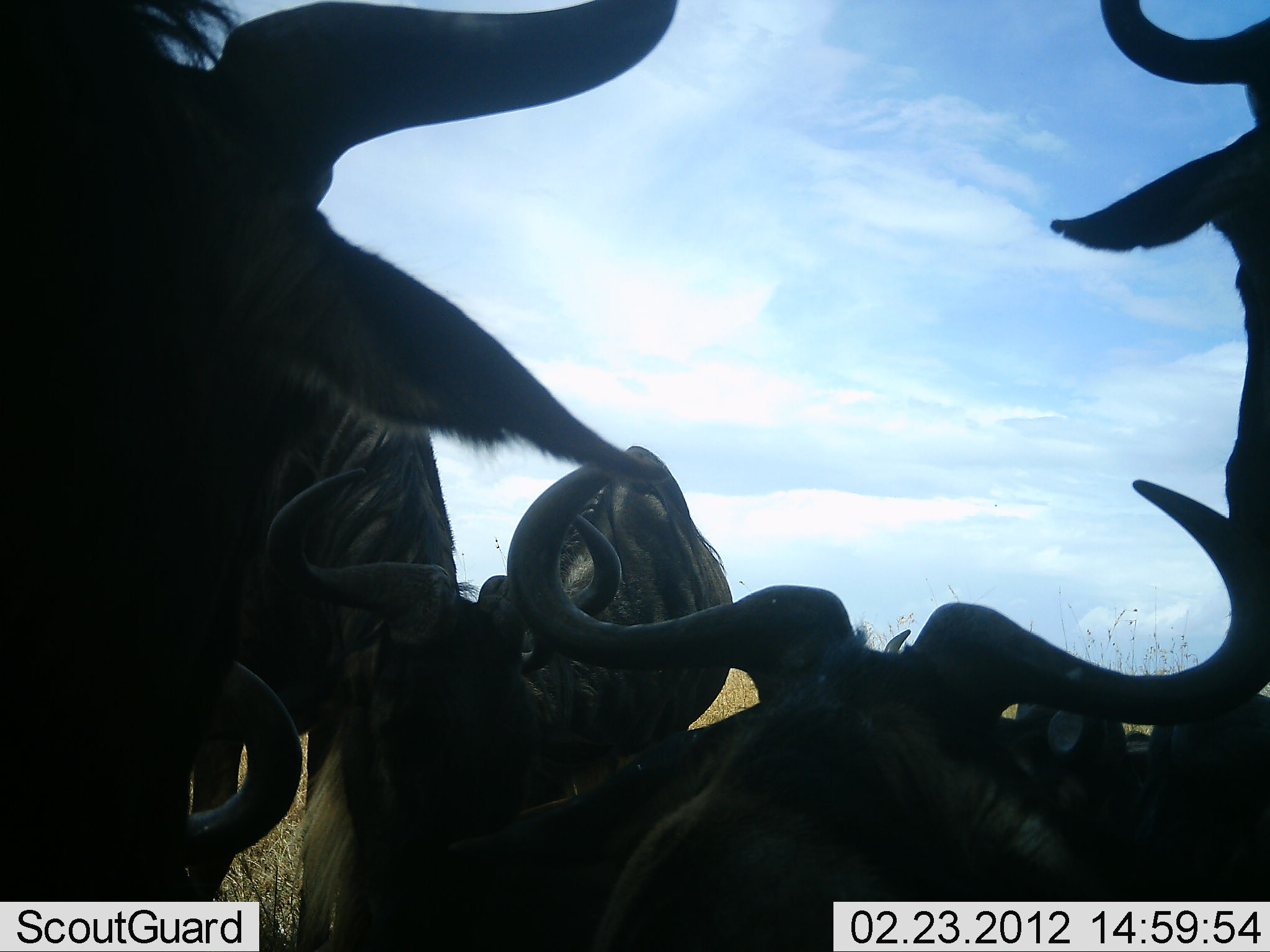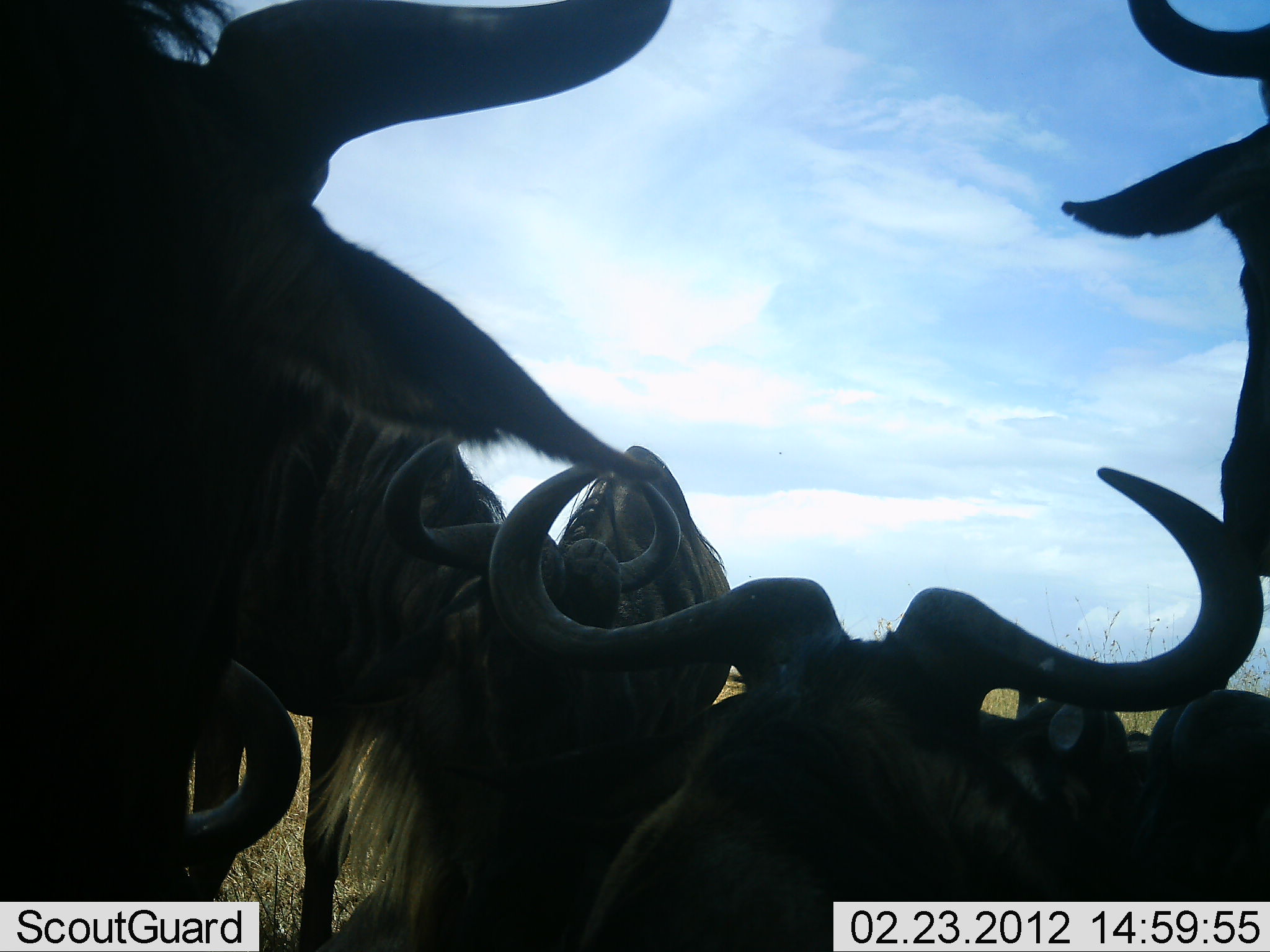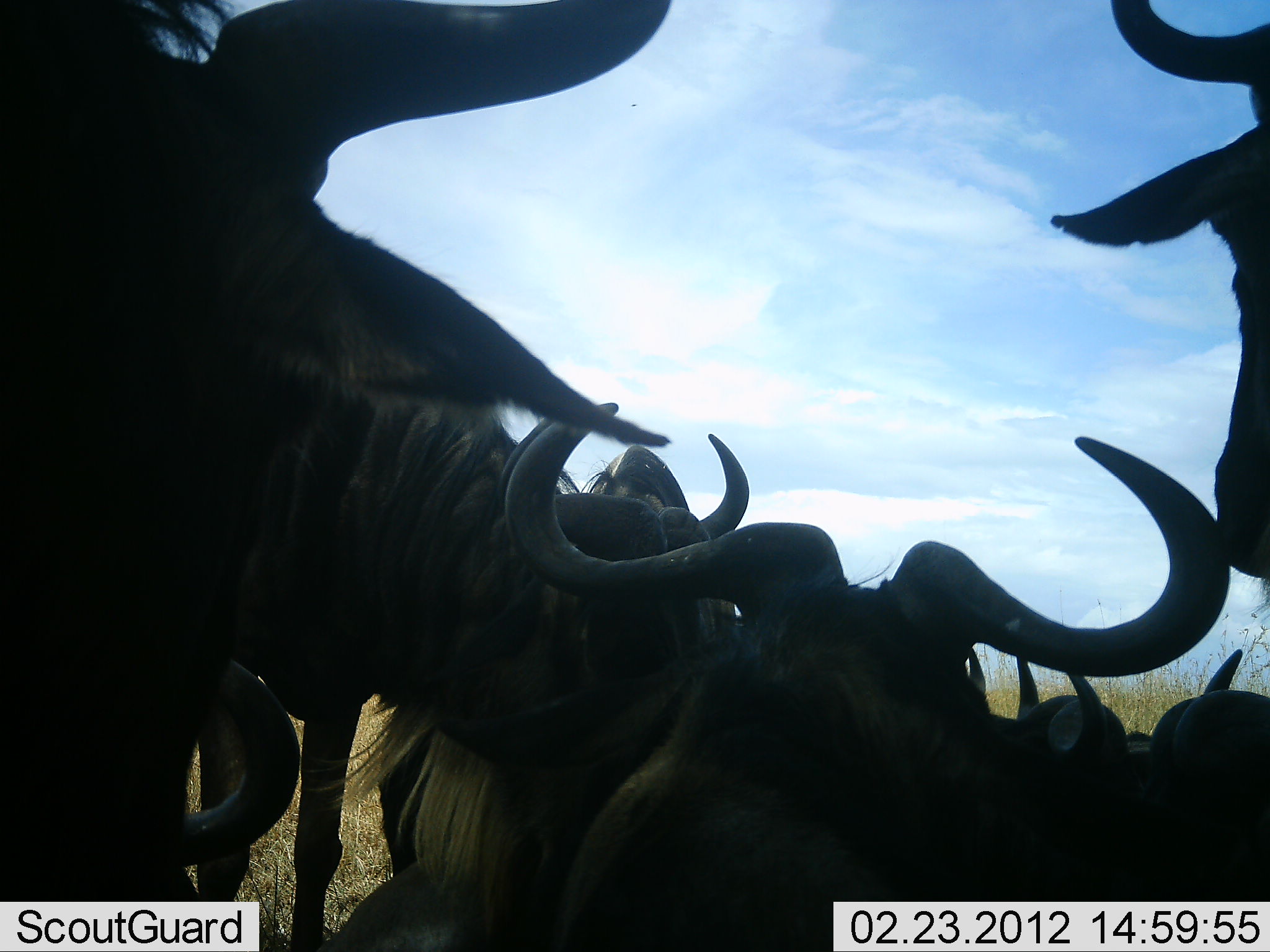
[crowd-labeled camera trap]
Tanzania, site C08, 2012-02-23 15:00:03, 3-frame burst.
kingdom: Animalia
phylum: Chordata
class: Mammalia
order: Artiodactyla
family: Bovidae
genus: Connochaetes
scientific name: Connochaetes taurinus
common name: blue wildebeest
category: wildebeest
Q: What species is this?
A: Wildebeest (blue wildebeest) (Connochaetes taurinus).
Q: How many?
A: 7.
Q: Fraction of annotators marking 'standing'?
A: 79%.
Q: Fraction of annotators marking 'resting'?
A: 62%.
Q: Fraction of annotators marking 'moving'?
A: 4%.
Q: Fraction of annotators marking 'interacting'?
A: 38%.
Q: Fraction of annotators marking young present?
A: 0%.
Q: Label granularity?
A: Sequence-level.